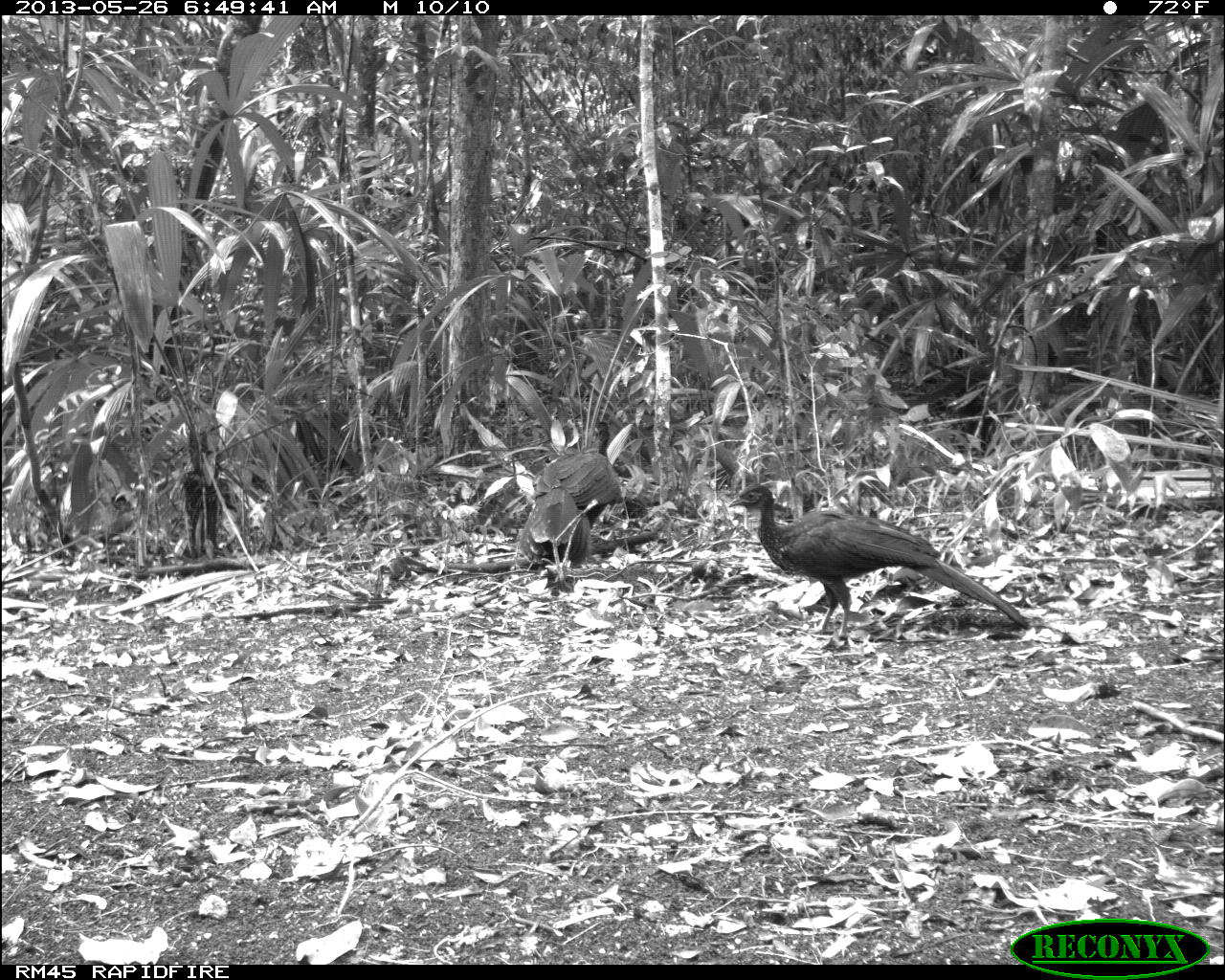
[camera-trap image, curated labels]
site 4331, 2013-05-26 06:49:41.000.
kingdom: Animalia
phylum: Chordata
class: Aves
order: Galliformes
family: Cracidae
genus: Penelope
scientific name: Penelope purpurascens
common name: crested guan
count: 2